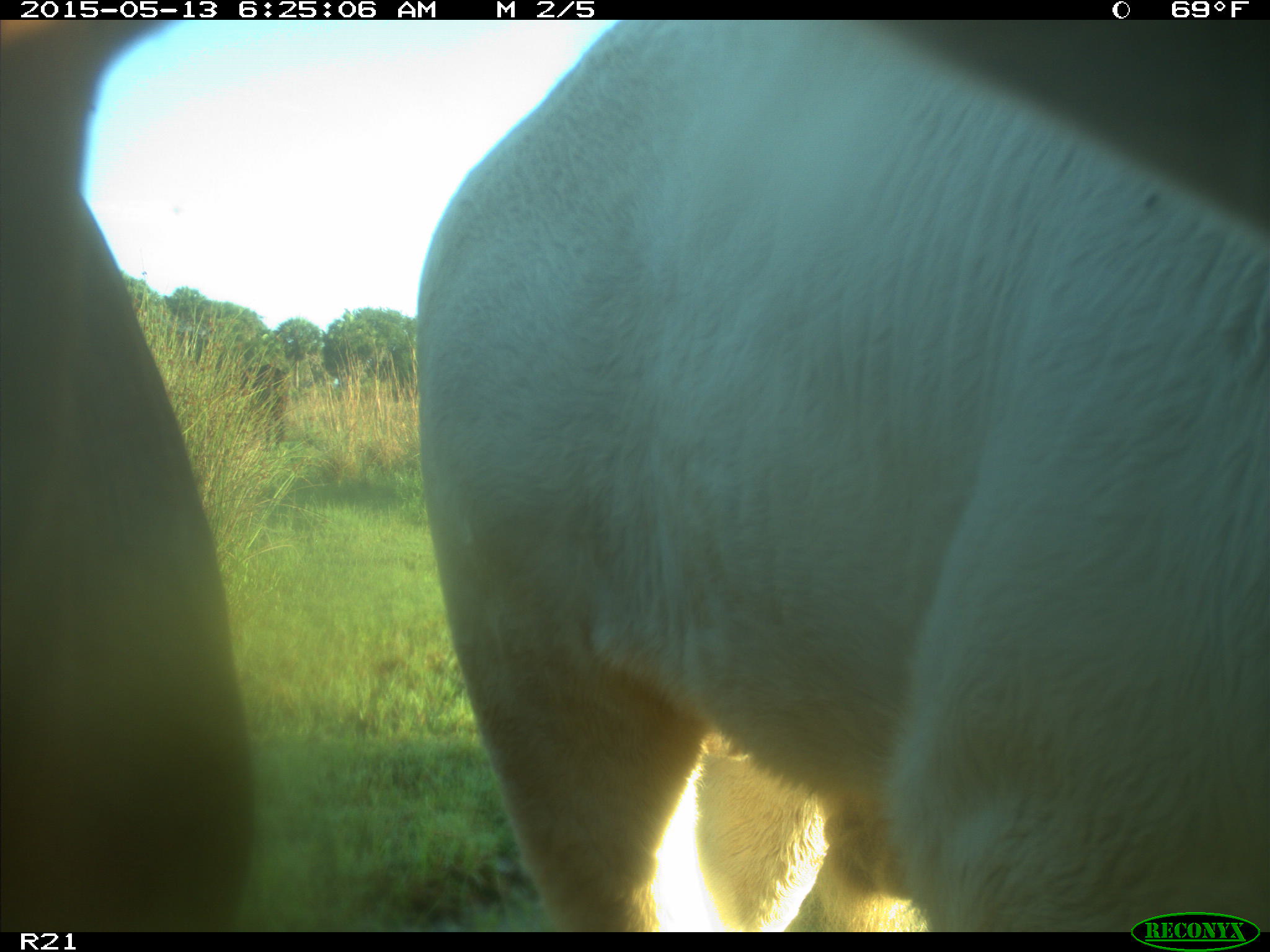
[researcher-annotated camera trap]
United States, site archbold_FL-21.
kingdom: Animalia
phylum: Chordata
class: Mammalia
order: Artiodactyla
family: Bovidae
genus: Bos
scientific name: Bos taurus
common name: domestic cow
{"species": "Bos taurus (domestic cow)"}